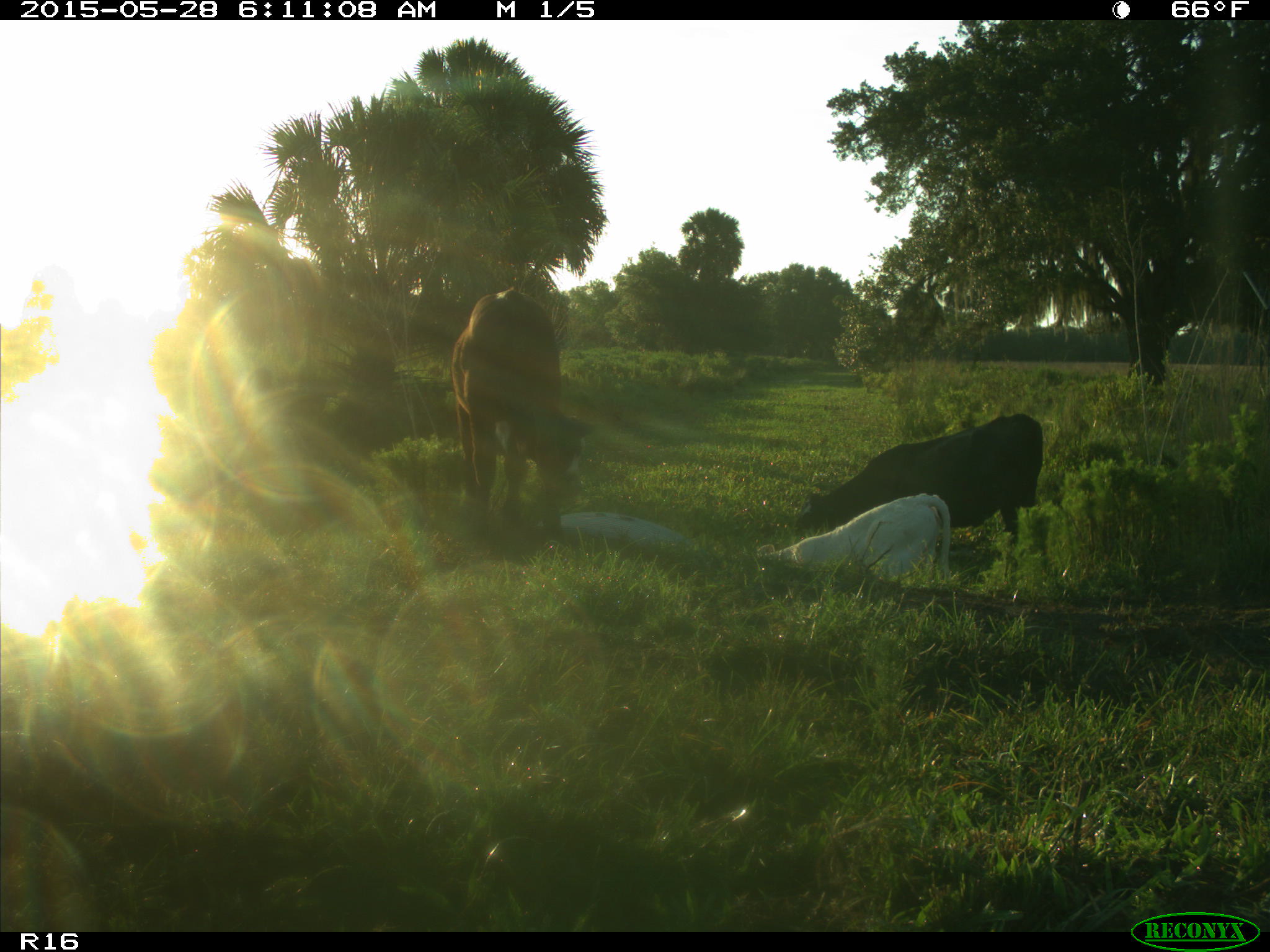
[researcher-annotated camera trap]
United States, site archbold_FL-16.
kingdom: Animalia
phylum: Chordata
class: Mammalia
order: Artiodactyla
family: Bovidae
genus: Bos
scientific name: Bos taurus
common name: domestic cow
Bos taurus (domestic cow).